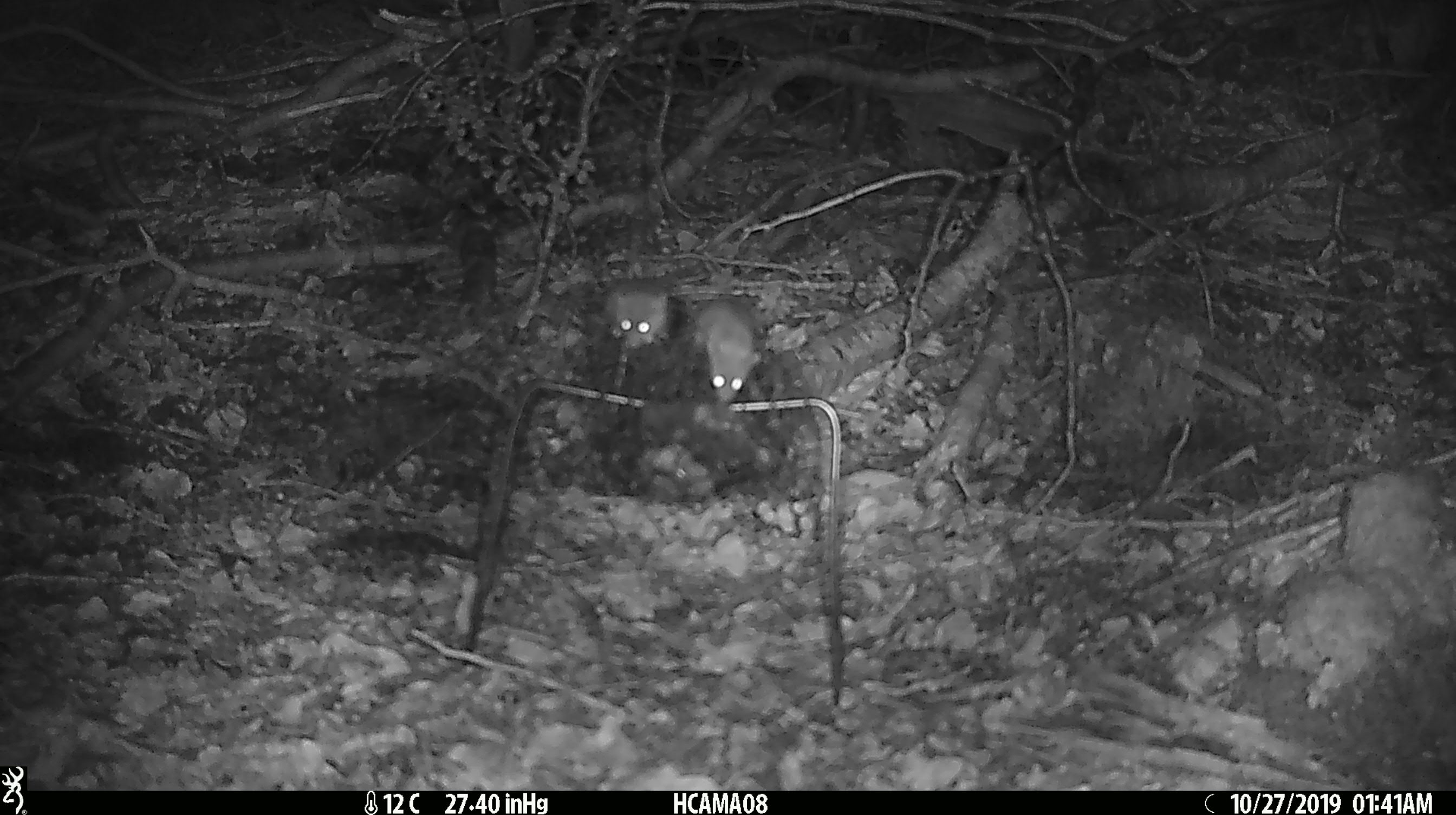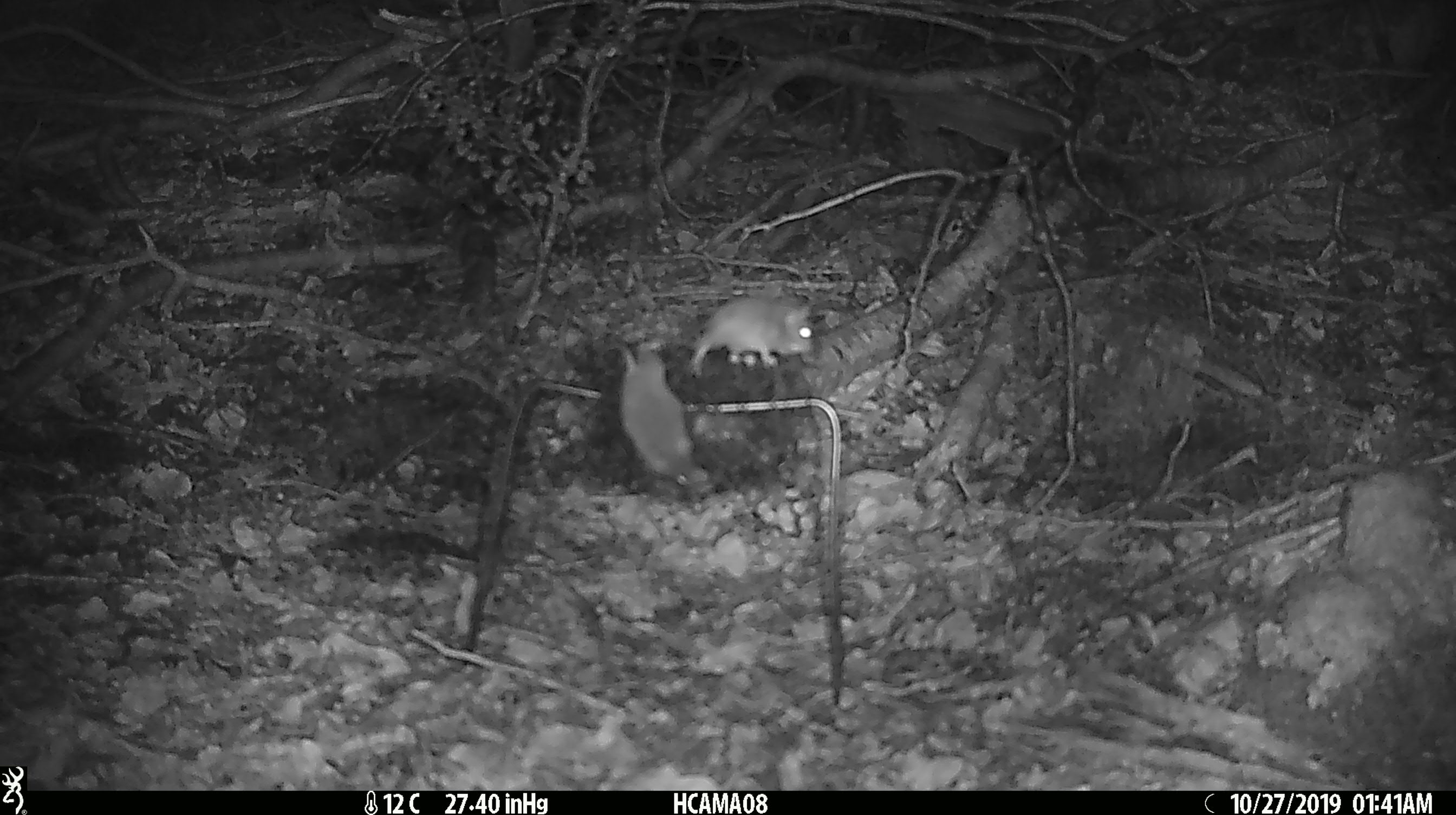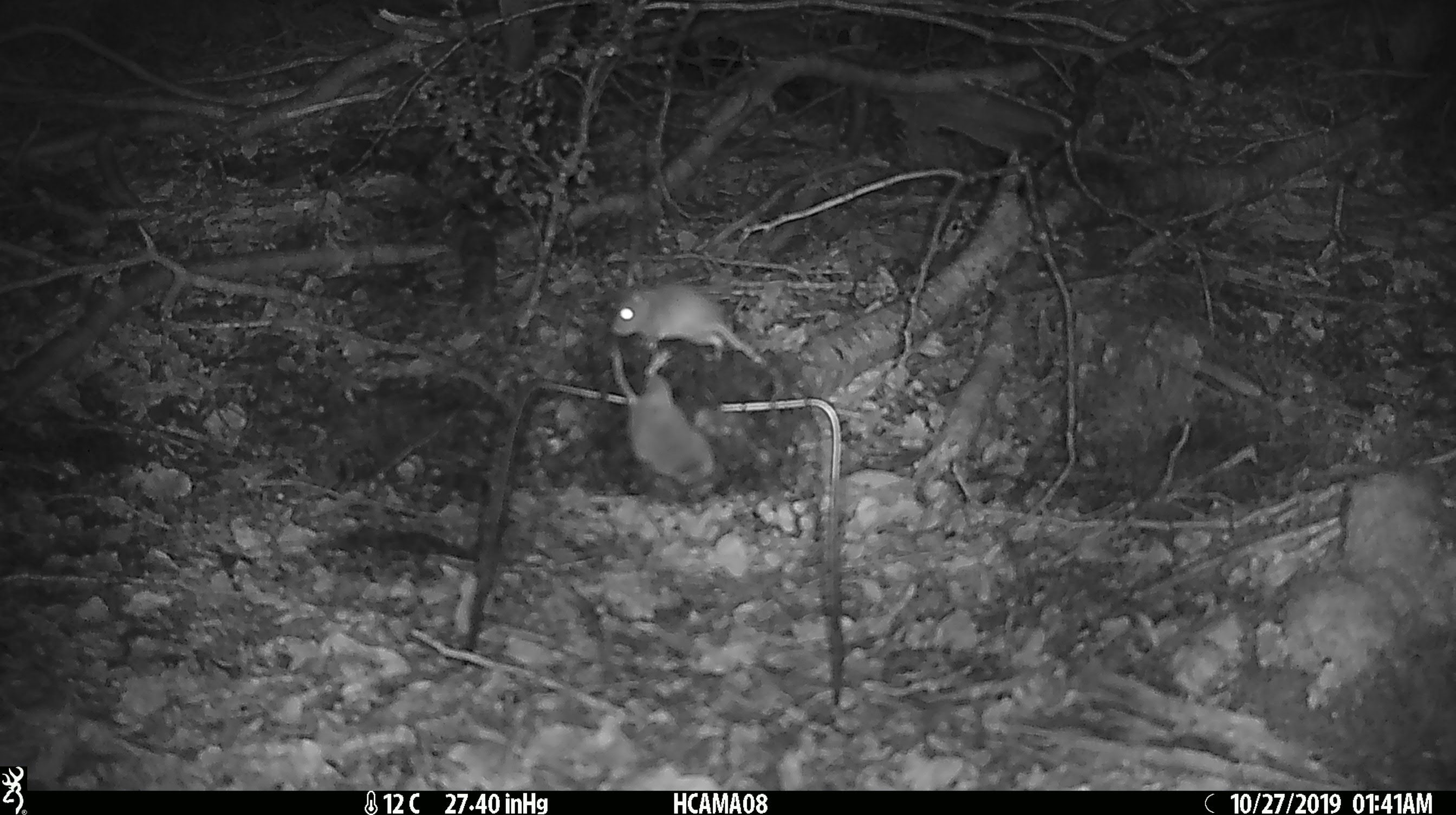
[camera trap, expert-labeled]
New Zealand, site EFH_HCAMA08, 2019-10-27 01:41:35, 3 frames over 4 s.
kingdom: Animalia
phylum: Chordata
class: Mammalia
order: Rodentia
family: Muridae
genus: Mus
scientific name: Mus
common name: mouse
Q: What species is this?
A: Mouse (Mus).